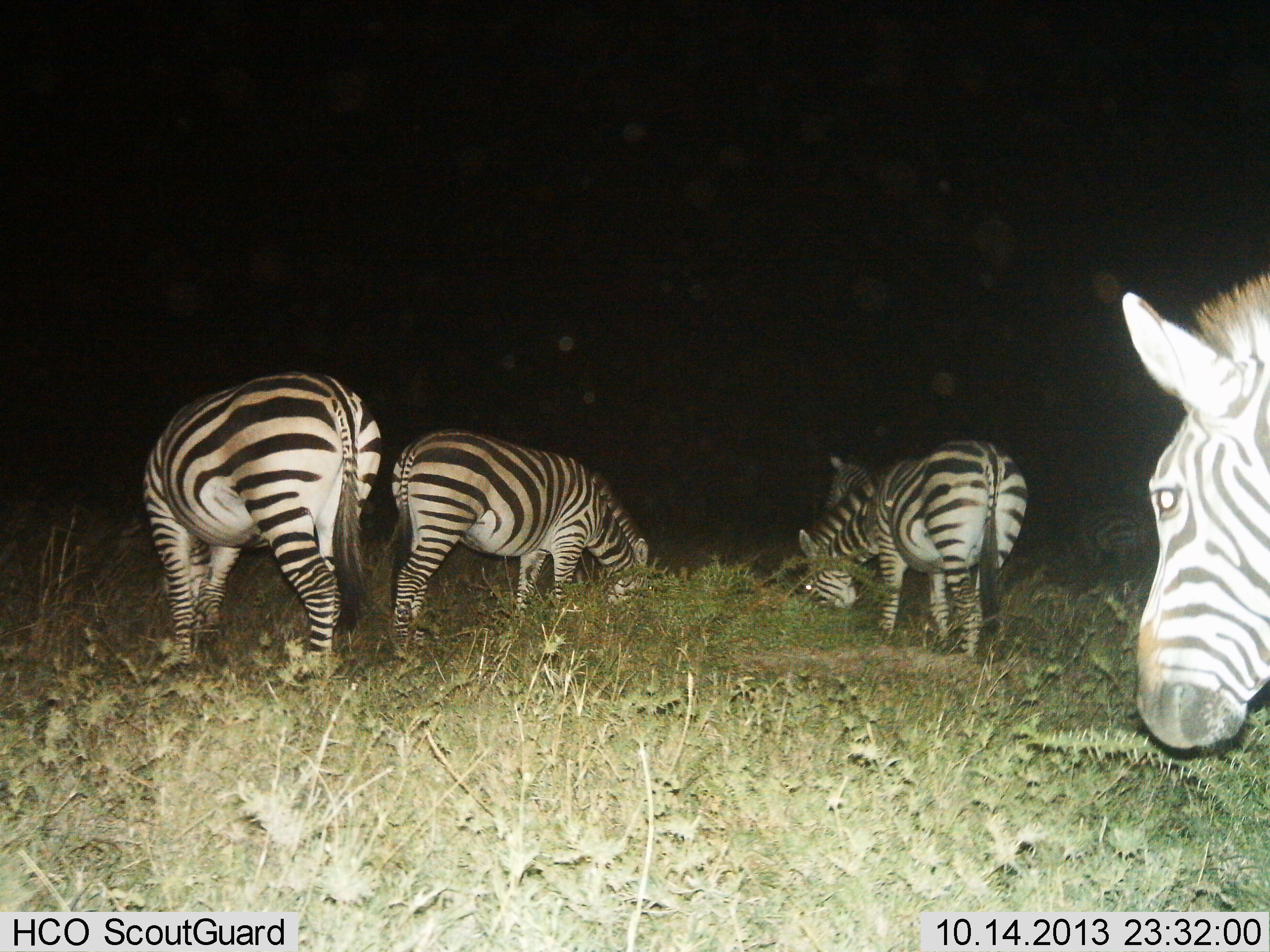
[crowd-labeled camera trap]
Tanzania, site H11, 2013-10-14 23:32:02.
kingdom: Animalia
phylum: Chordata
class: Mammalia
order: Perissodactyla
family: Equidae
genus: Equus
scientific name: Equus quagga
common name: plains zebra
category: zebra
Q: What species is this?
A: Zebra (plains zebra) (Equus quagga).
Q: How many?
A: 6.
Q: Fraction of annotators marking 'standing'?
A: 70%.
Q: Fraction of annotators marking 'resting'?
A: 0%.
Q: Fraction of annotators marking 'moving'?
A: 0%.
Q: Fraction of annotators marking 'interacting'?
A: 0%.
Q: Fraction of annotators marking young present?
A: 0%.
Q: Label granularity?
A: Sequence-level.